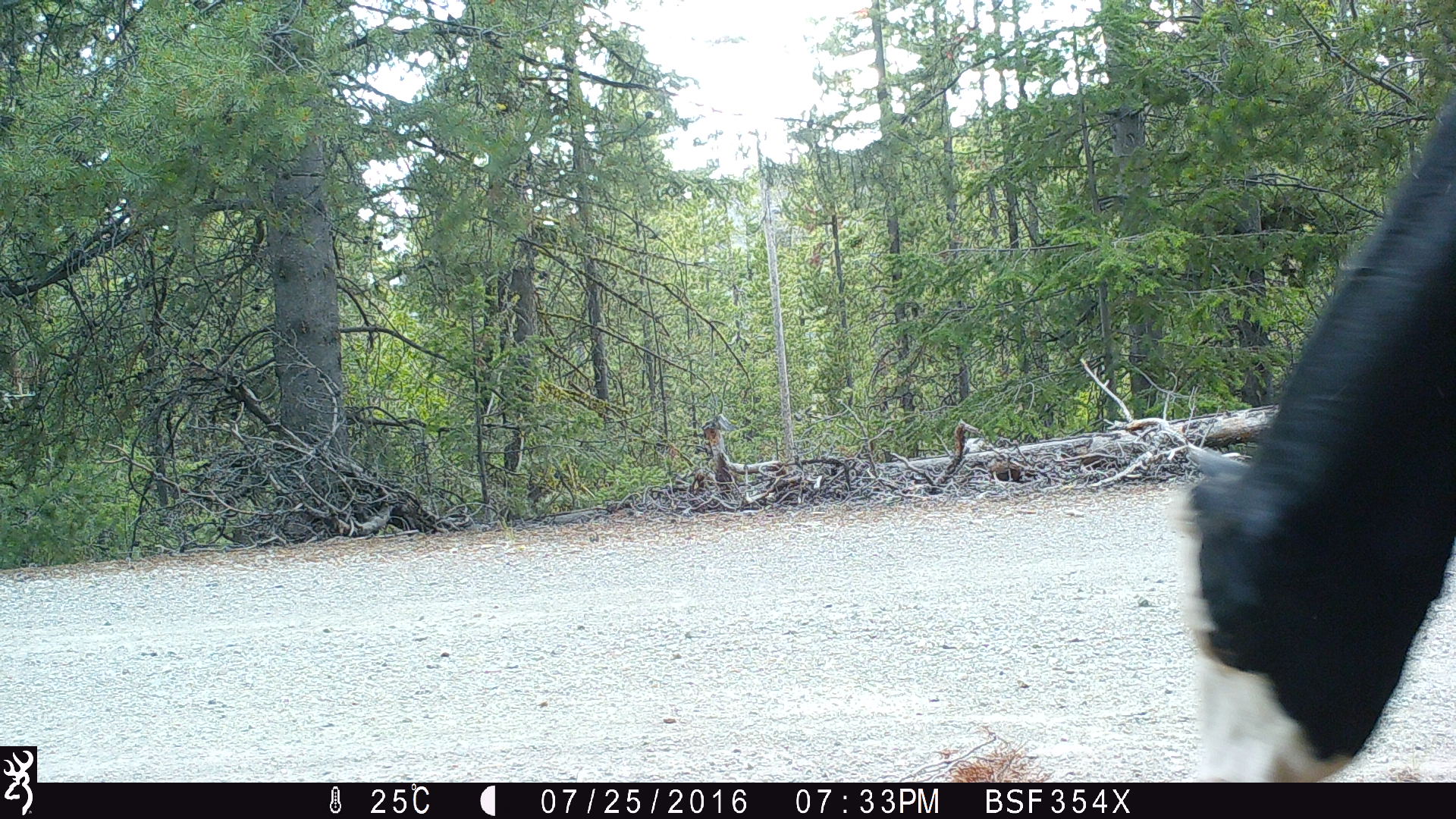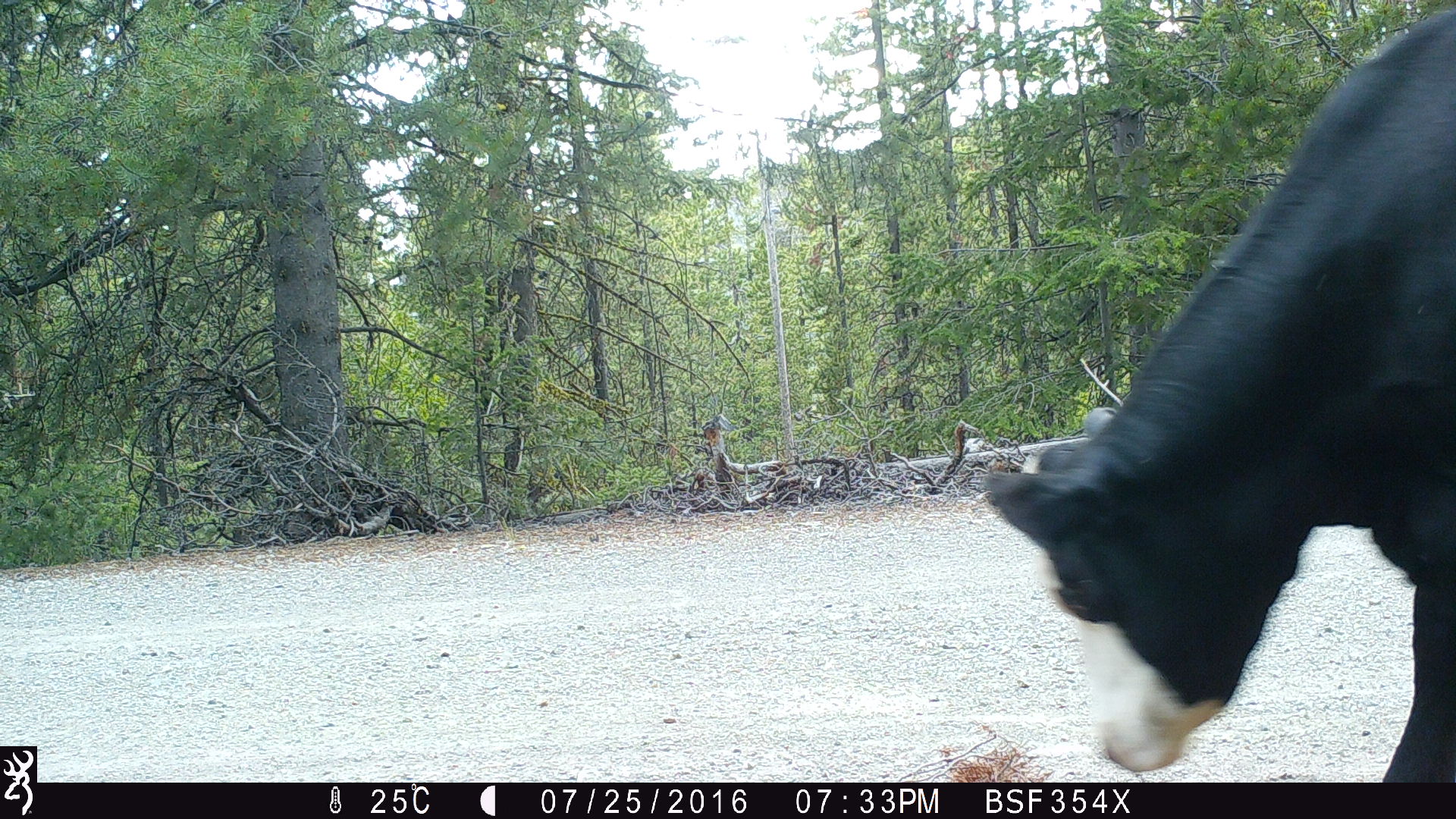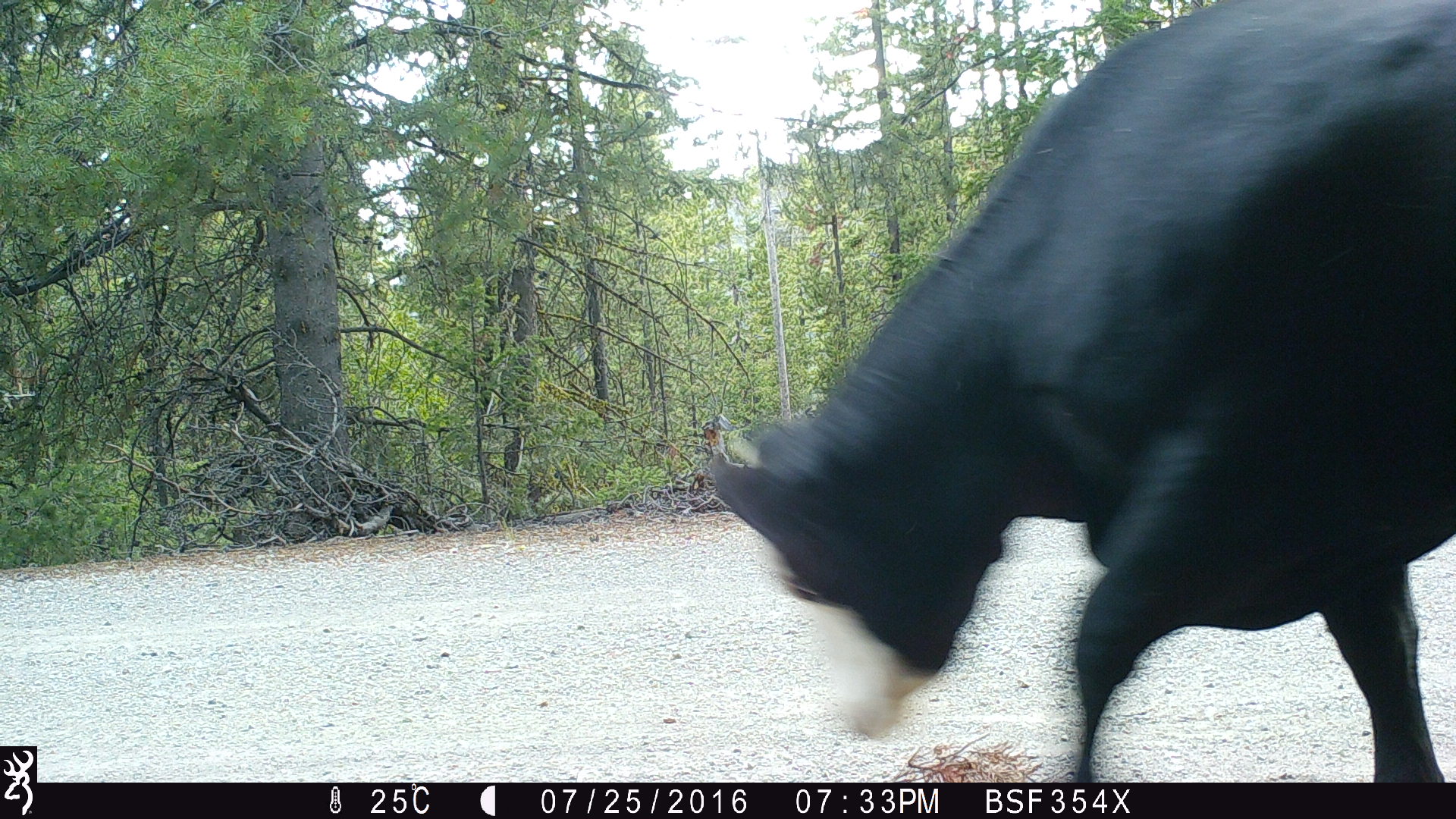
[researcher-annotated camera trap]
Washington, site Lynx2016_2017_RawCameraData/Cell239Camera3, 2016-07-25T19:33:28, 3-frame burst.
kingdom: Animalia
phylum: Chordata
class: Mammalia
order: Artiodactyla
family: Bovidae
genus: Bos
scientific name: Bos taurus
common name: domestic cattle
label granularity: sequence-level